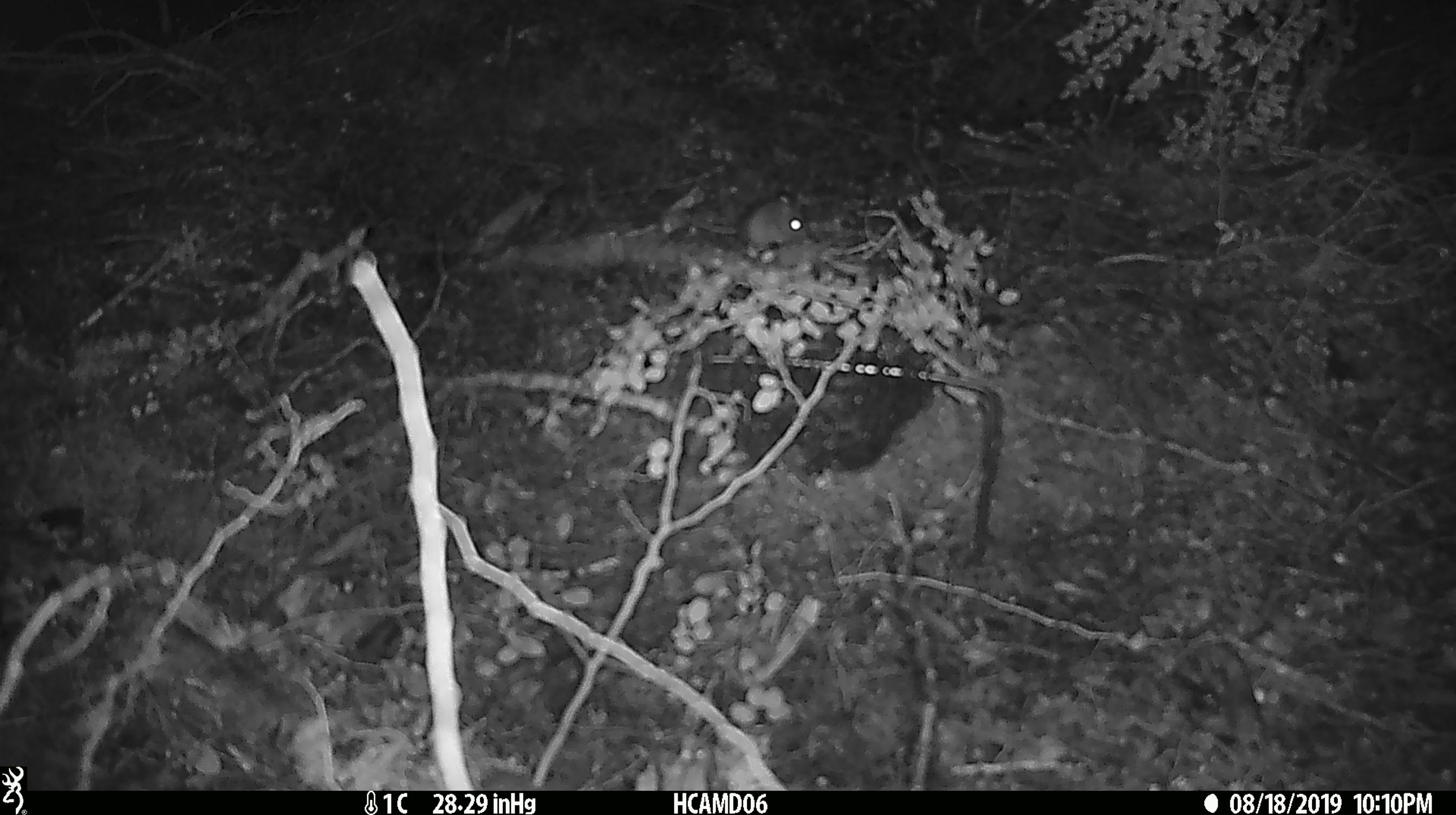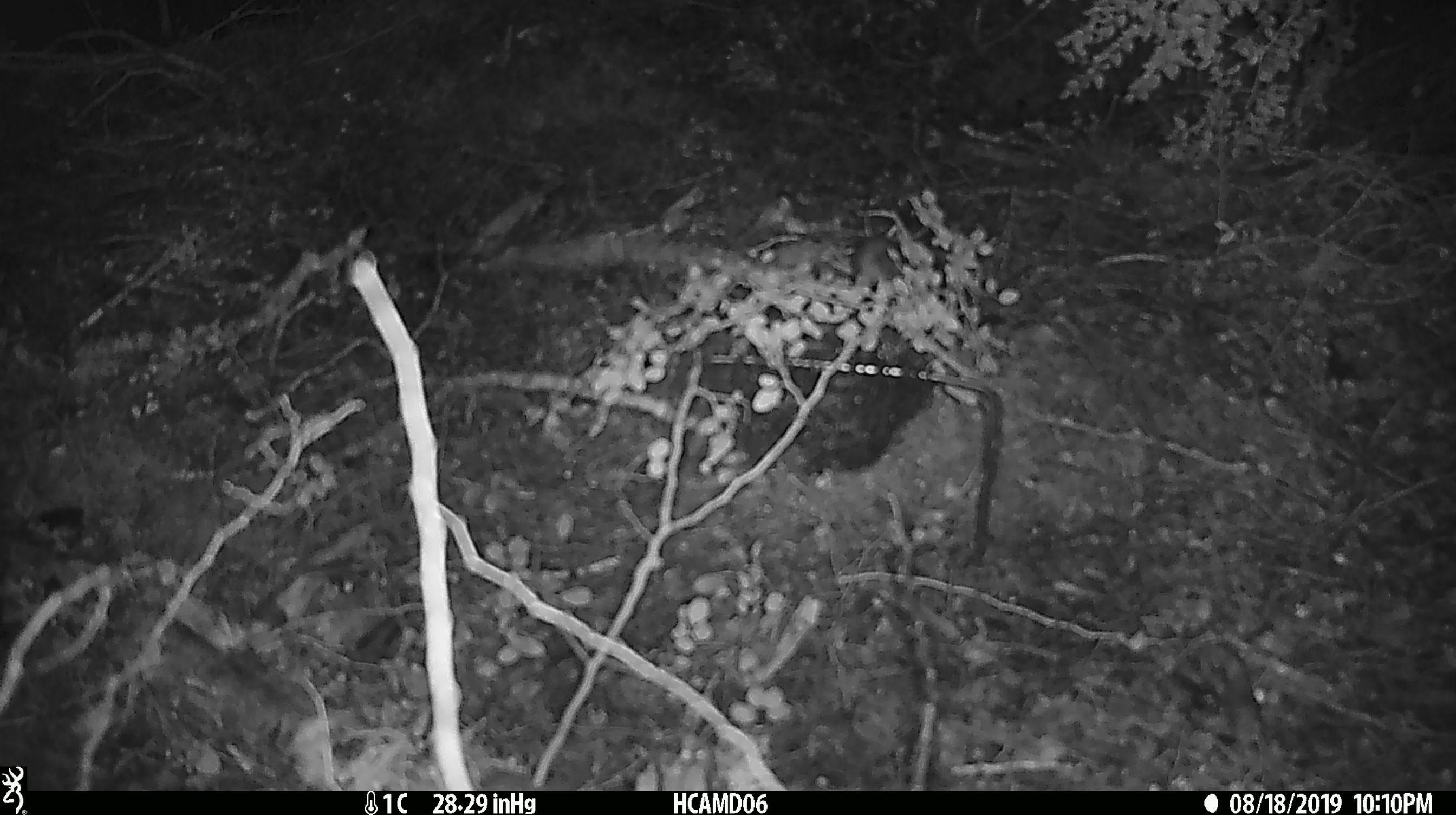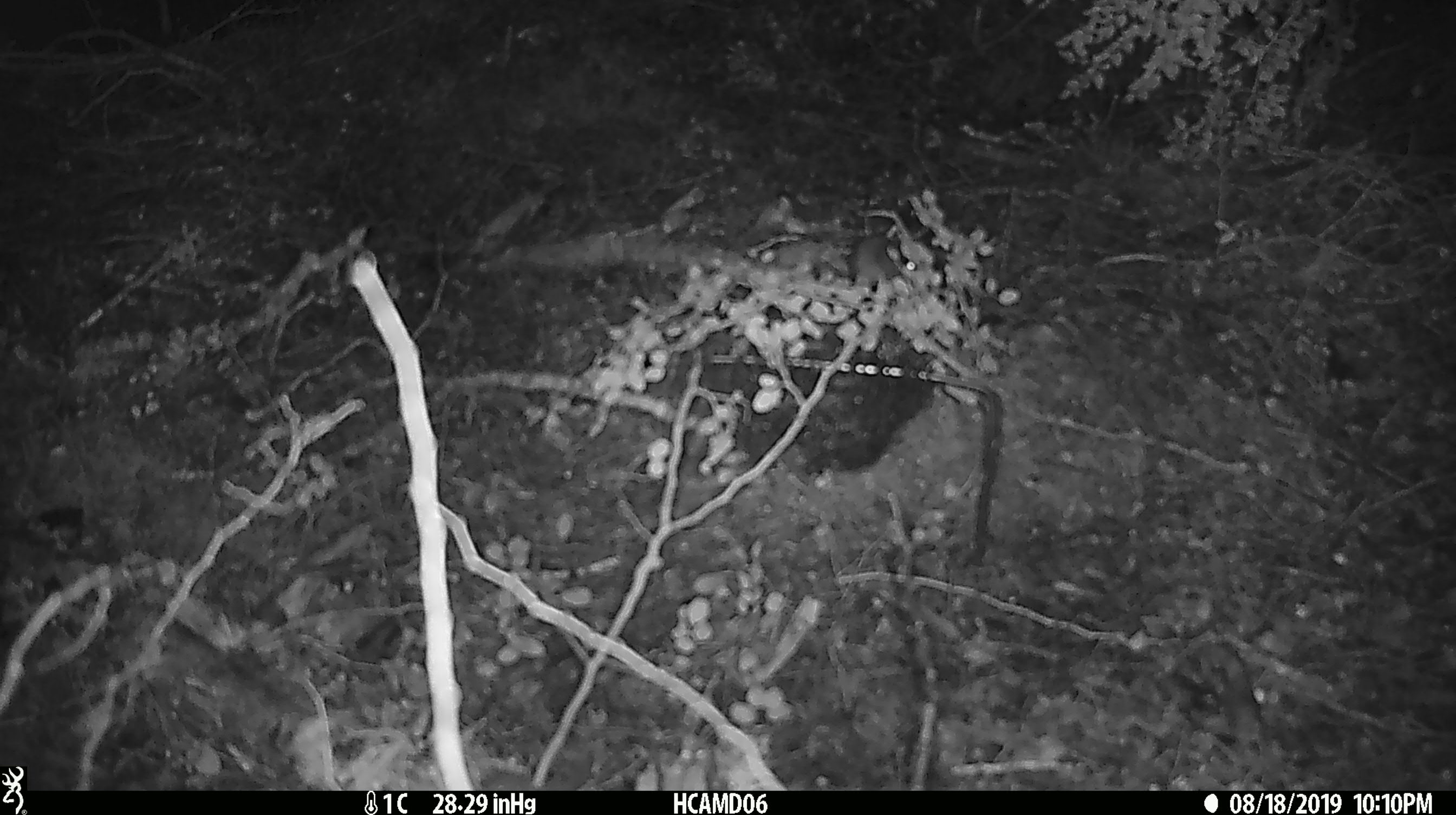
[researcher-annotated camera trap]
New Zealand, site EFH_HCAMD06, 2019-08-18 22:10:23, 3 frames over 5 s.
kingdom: Animalia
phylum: Chordata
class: Mammalia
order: Rodentia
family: Muridae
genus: Mus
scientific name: Mus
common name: mouse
Mouse (Mus).